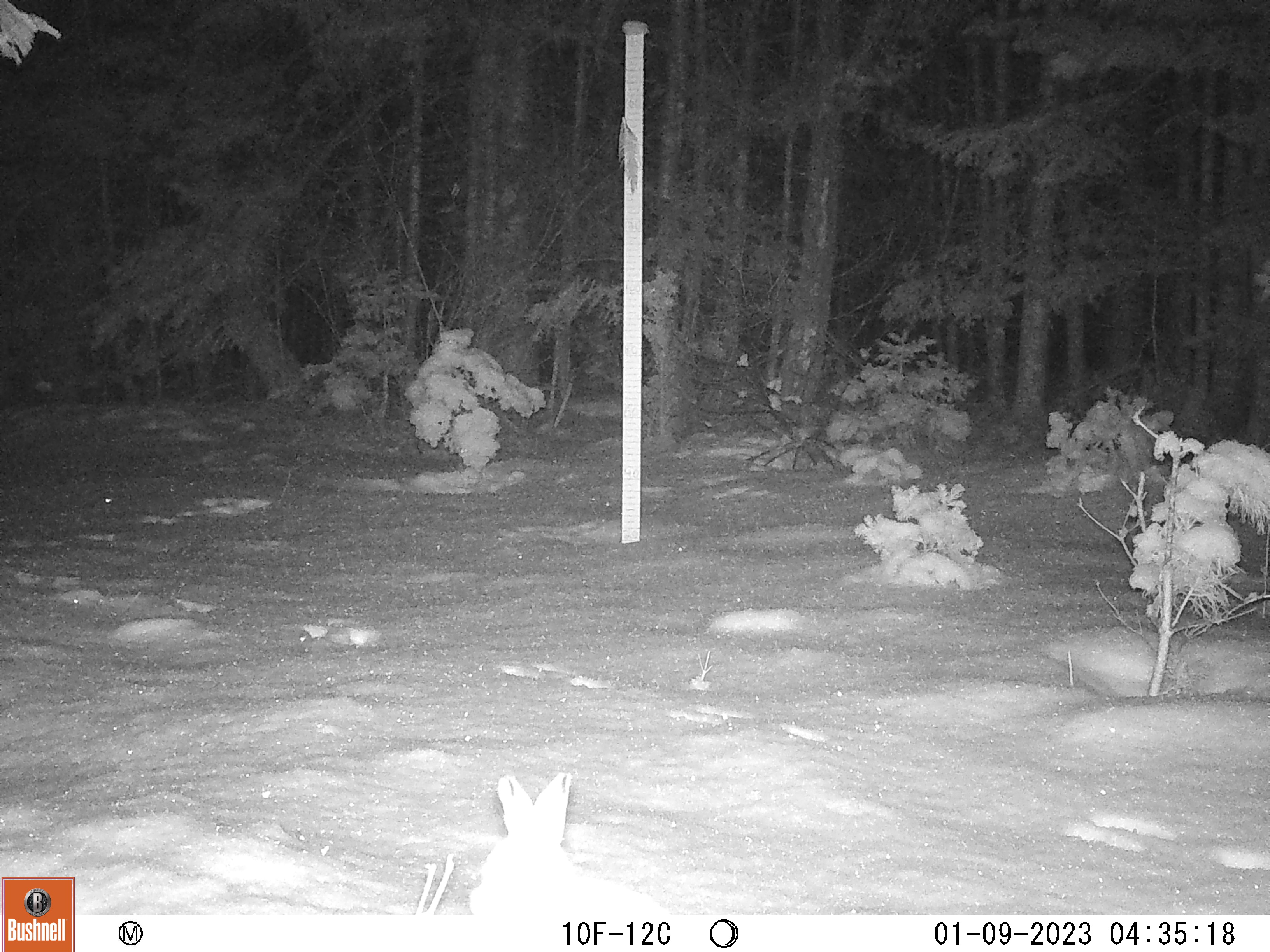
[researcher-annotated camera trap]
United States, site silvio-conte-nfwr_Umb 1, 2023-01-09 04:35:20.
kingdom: Animalia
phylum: Chordata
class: Mammalia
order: Lagomorpha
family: Leporidae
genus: Lepus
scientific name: Lepus americanus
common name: snowshoe hare